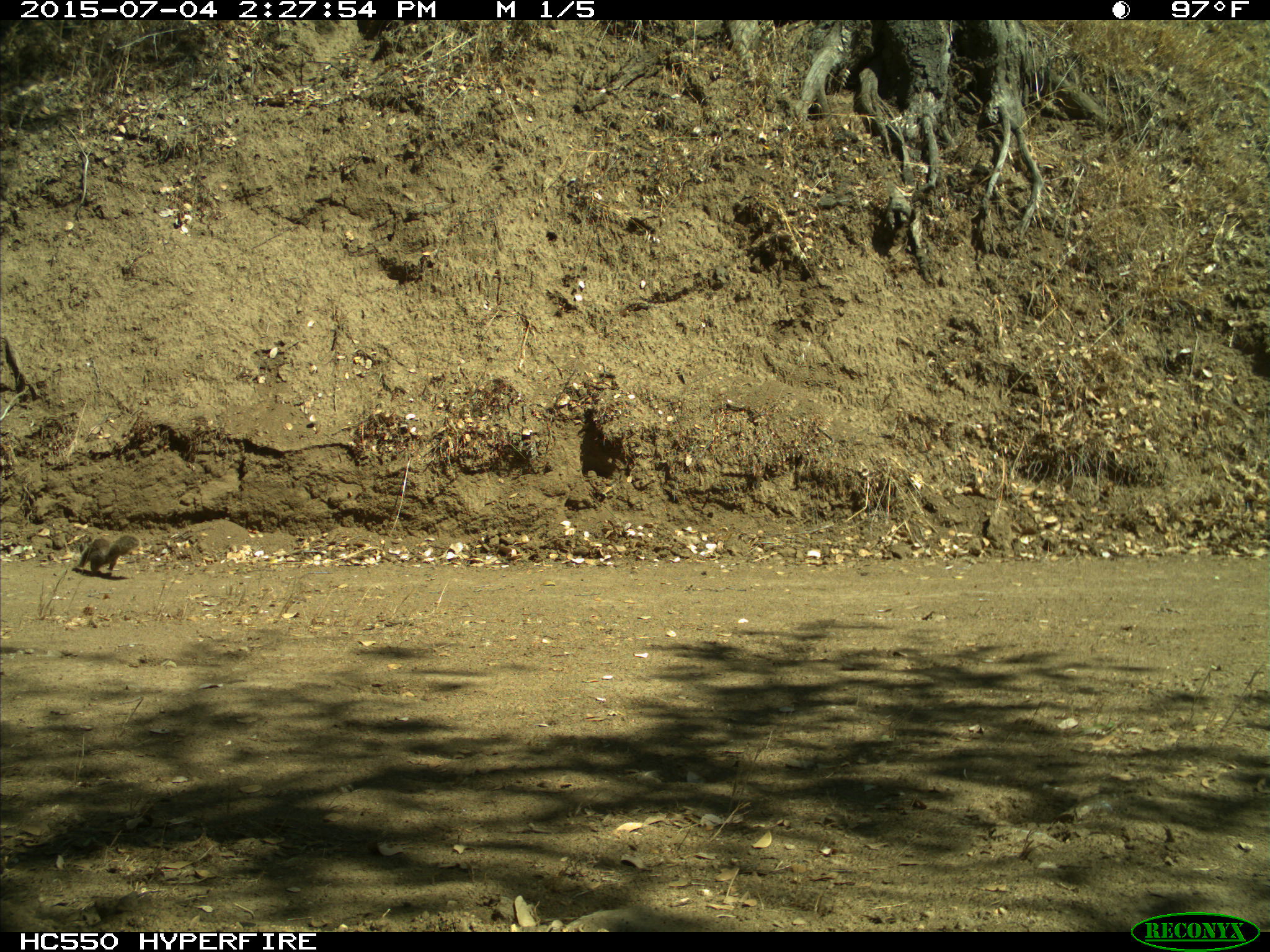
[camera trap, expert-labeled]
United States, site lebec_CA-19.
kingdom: Animalia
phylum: Chordata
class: Mammalia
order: Rodentia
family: Sciuridae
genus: Otospermophilus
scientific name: Otospermophilus beecheyi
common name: california ground squirrel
Otospermophilus beecheyi (california ground squirrel).